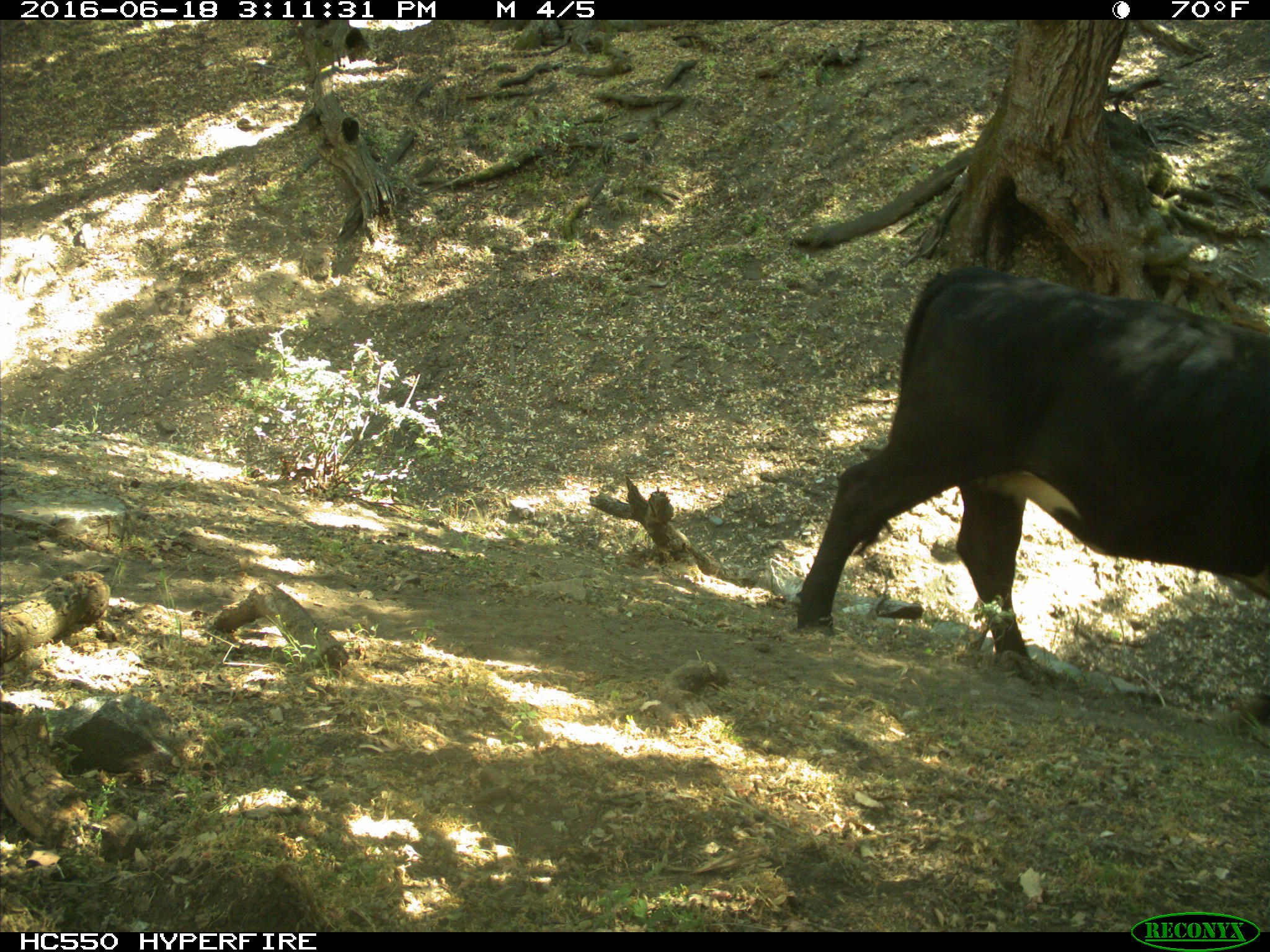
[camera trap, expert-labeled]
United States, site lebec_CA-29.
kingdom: Animalia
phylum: Chordata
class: Mammalia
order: Artiodactyla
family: Bovidae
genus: Bos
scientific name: Bos taurus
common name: domestic cow